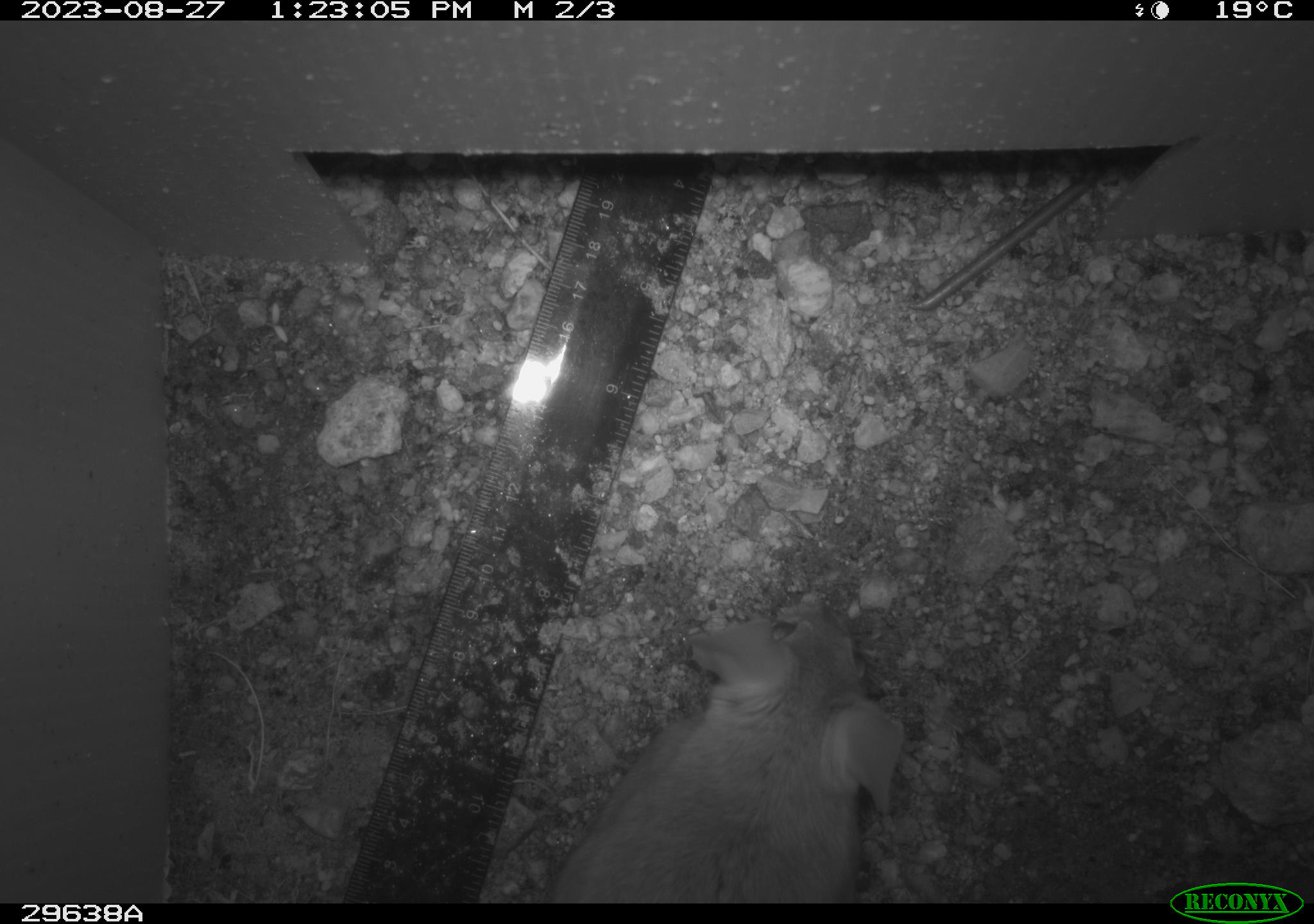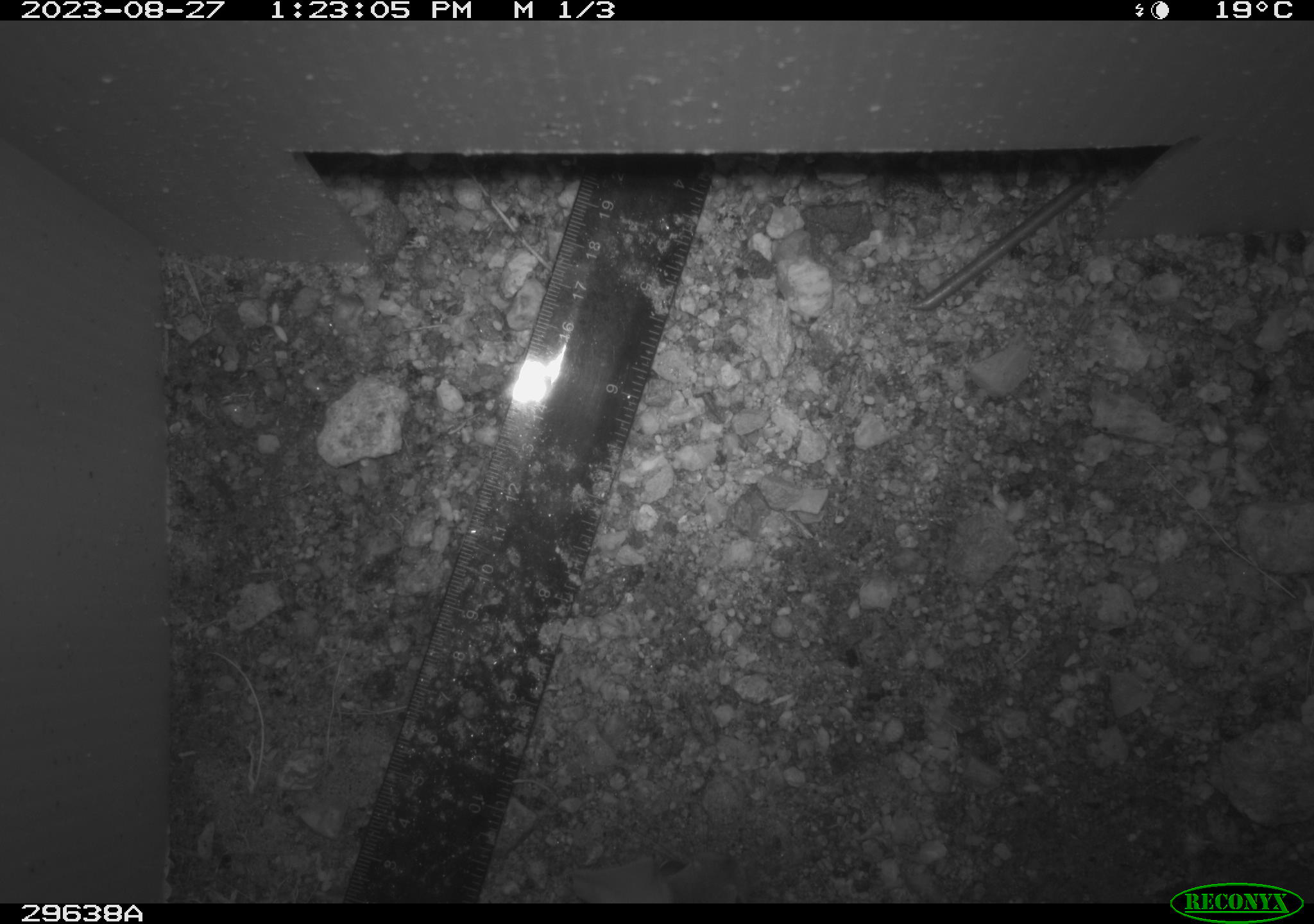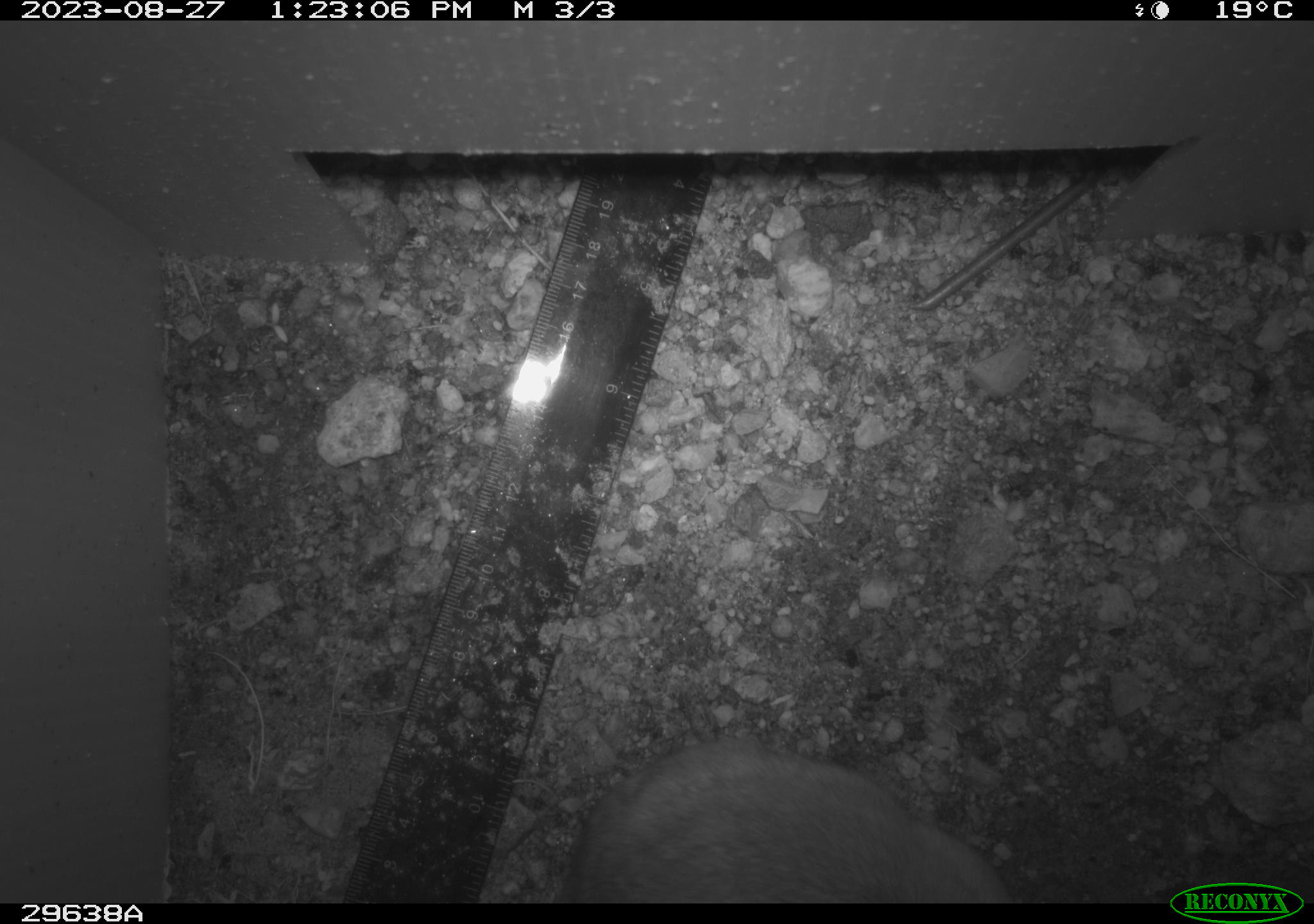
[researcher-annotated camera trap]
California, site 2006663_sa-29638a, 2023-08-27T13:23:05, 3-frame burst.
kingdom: Animalia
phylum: Chordata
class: Mammalia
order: Rodentia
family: Cricetidae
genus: Neotoma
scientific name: Neotoma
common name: pack rat or woodrat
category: neotoma species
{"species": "neotoma species (pack rat or woodrat) (Neotoma)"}